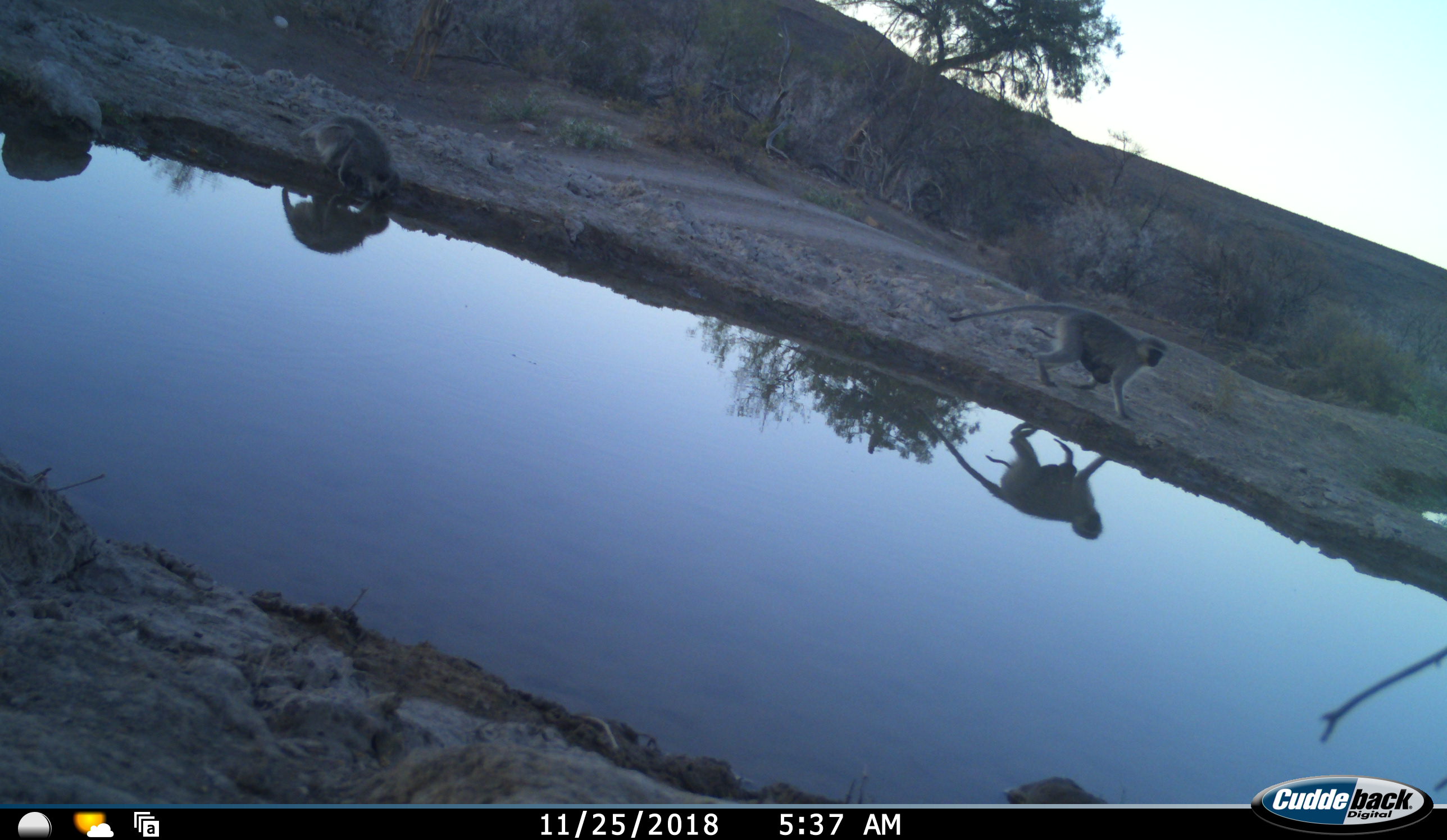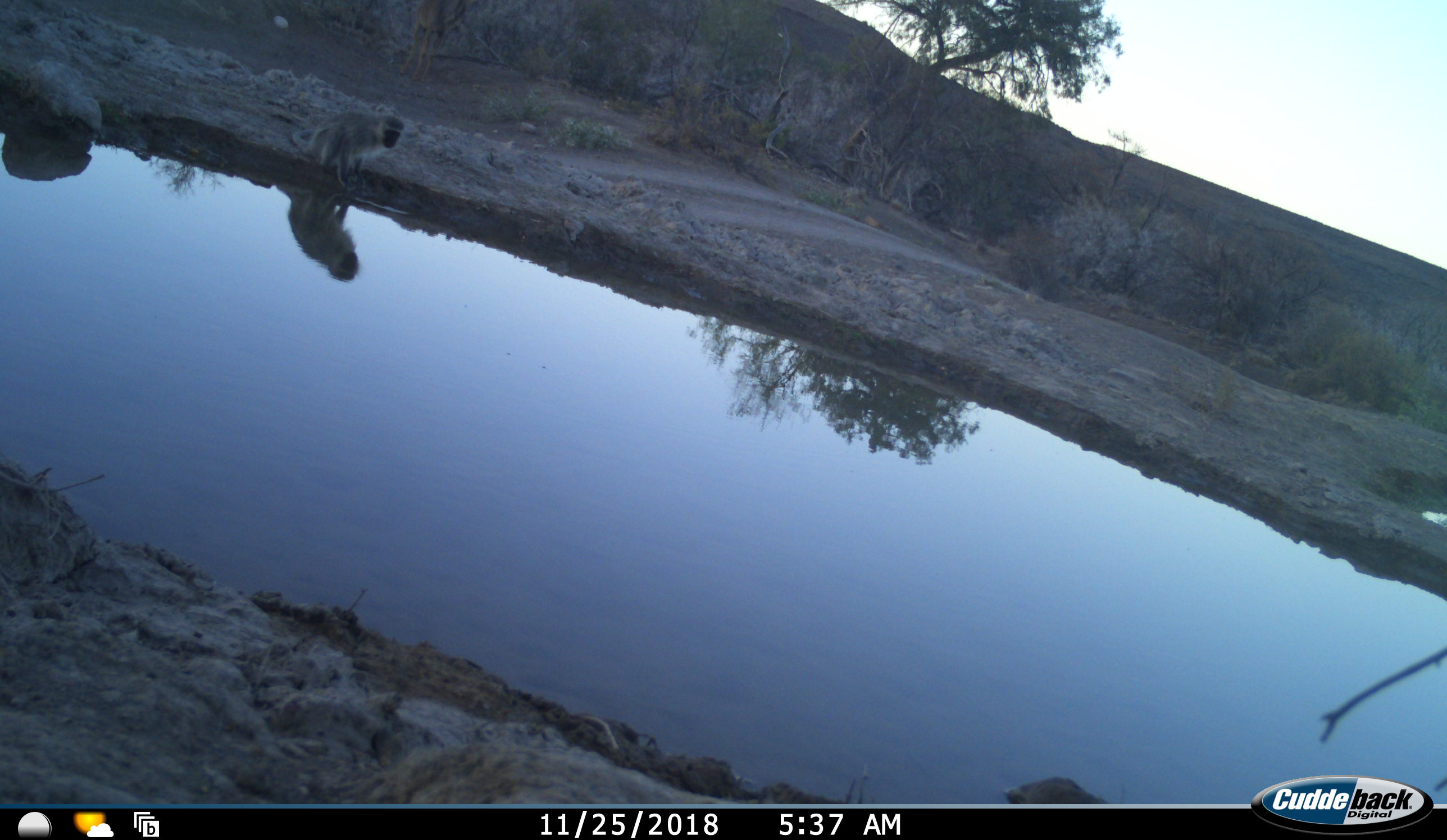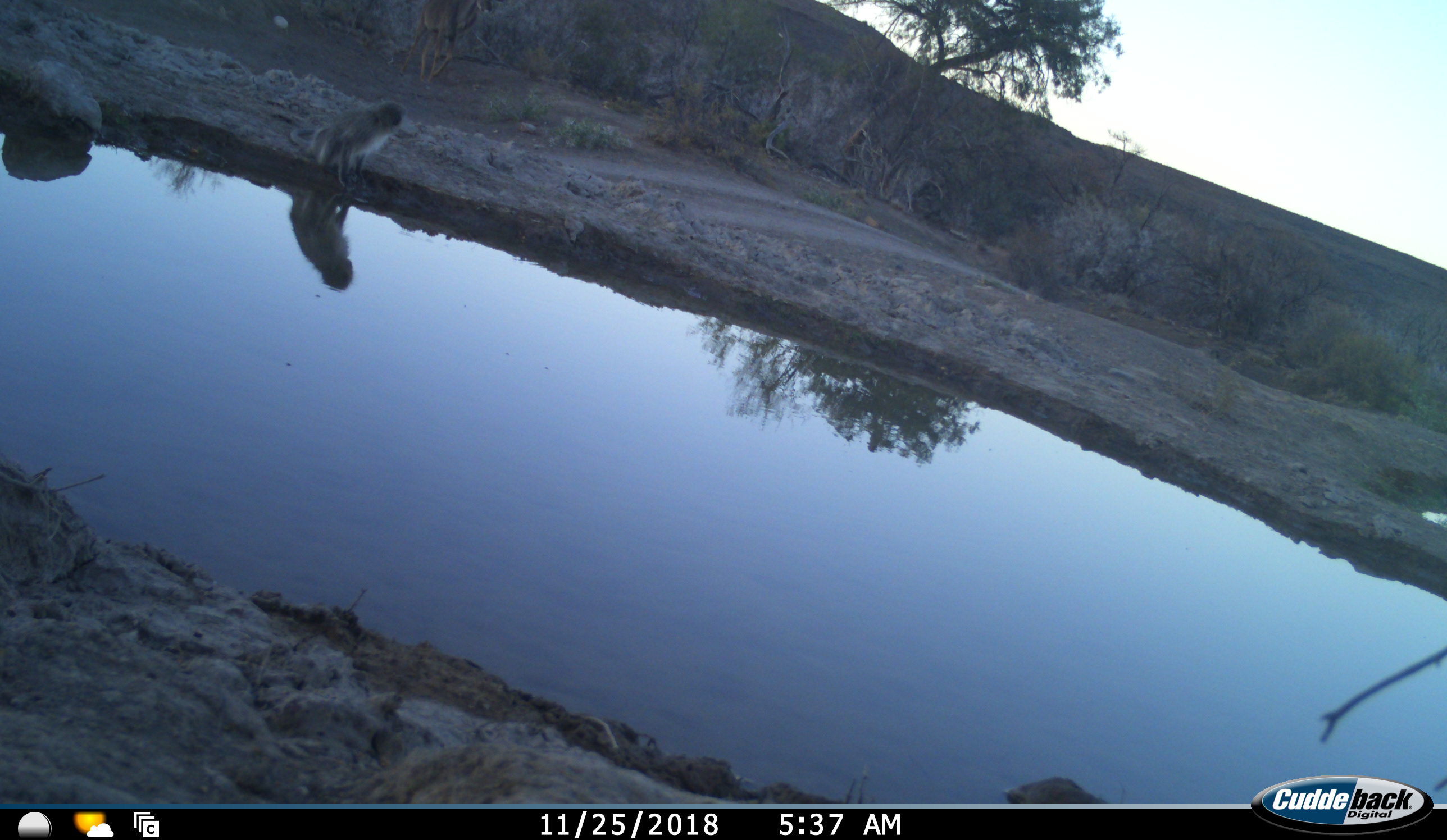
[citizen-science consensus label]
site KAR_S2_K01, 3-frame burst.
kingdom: Animalia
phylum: Chordata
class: Mammalia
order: Artiodactyla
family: Bovidae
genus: Tragelaphus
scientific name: Tragelaphus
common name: kudu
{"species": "kudu (Tragelaphus)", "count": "1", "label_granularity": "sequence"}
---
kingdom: Animalia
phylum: Chordata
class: Mammalia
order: Primates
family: Cercopithecidae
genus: Chlorocebus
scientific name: Chlorocebus pygerythrus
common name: vervet monkey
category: monkeyvervet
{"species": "monkeyvervet (vervet monkey) (Chlorocebus pygerythrus)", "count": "3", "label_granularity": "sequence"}